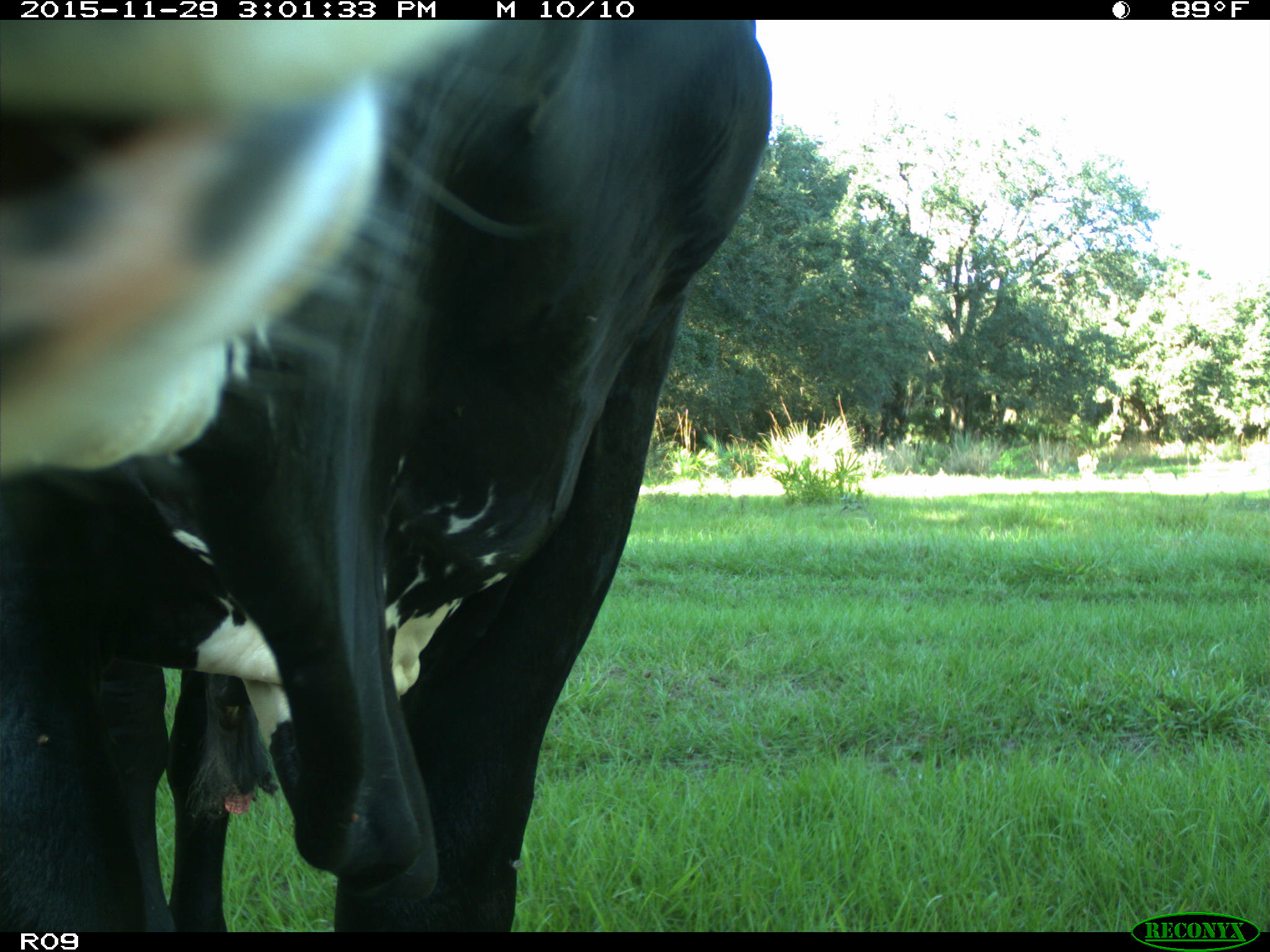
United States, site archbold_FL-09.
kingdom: Animalia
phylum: Chordata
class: Mammalia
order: Artiodactyla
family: Bovidae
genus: Bos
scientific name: Bos taurus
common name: domestic cow